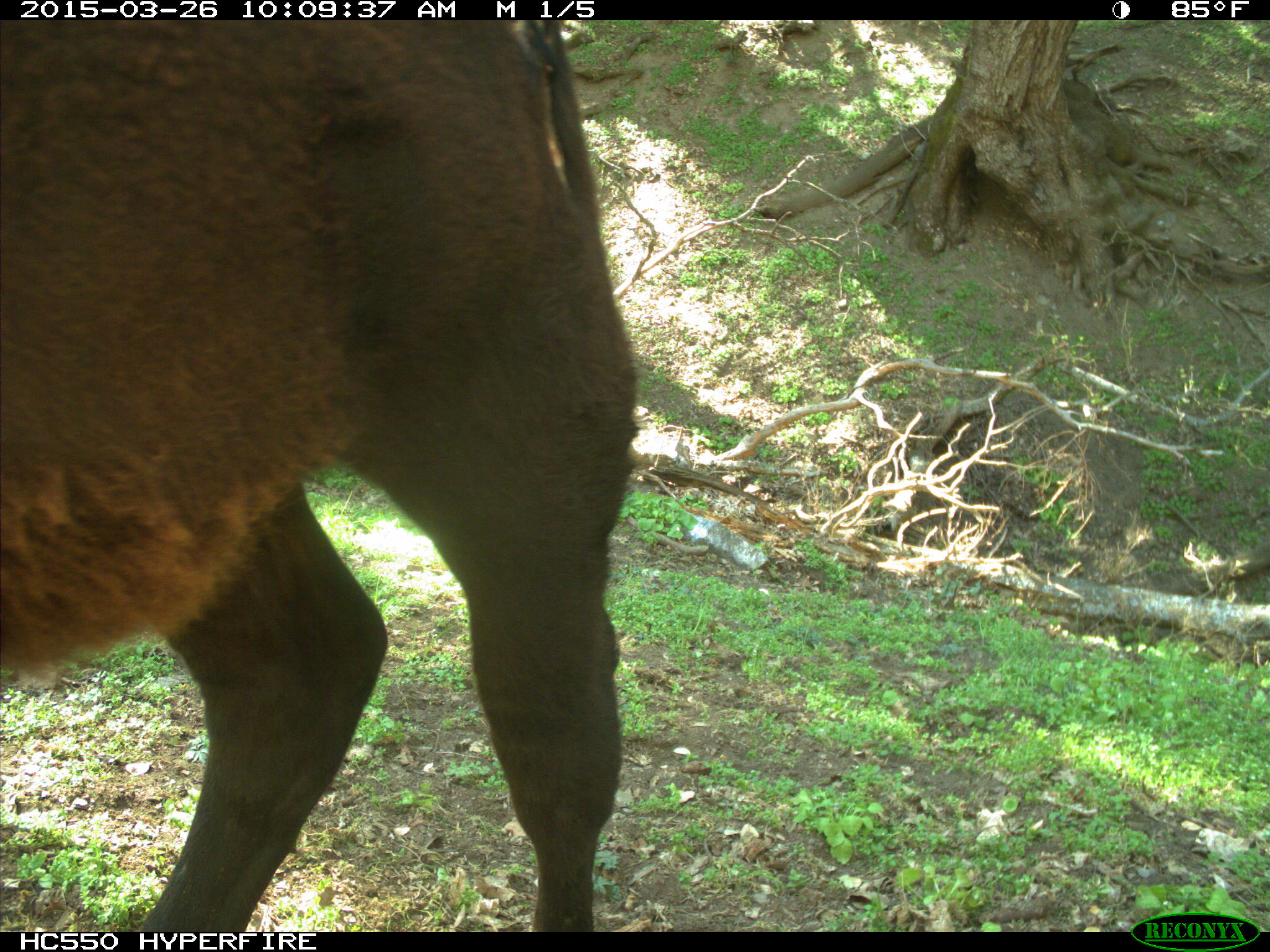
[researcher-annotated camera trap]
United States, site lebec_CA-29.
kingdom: Animalia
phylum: Chordata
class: Mammalia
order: Artiodactyla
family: Bovidae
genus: Bos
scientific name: Bos taurus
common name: domestic cow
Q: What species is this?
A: Bos taurus (domestic cow).